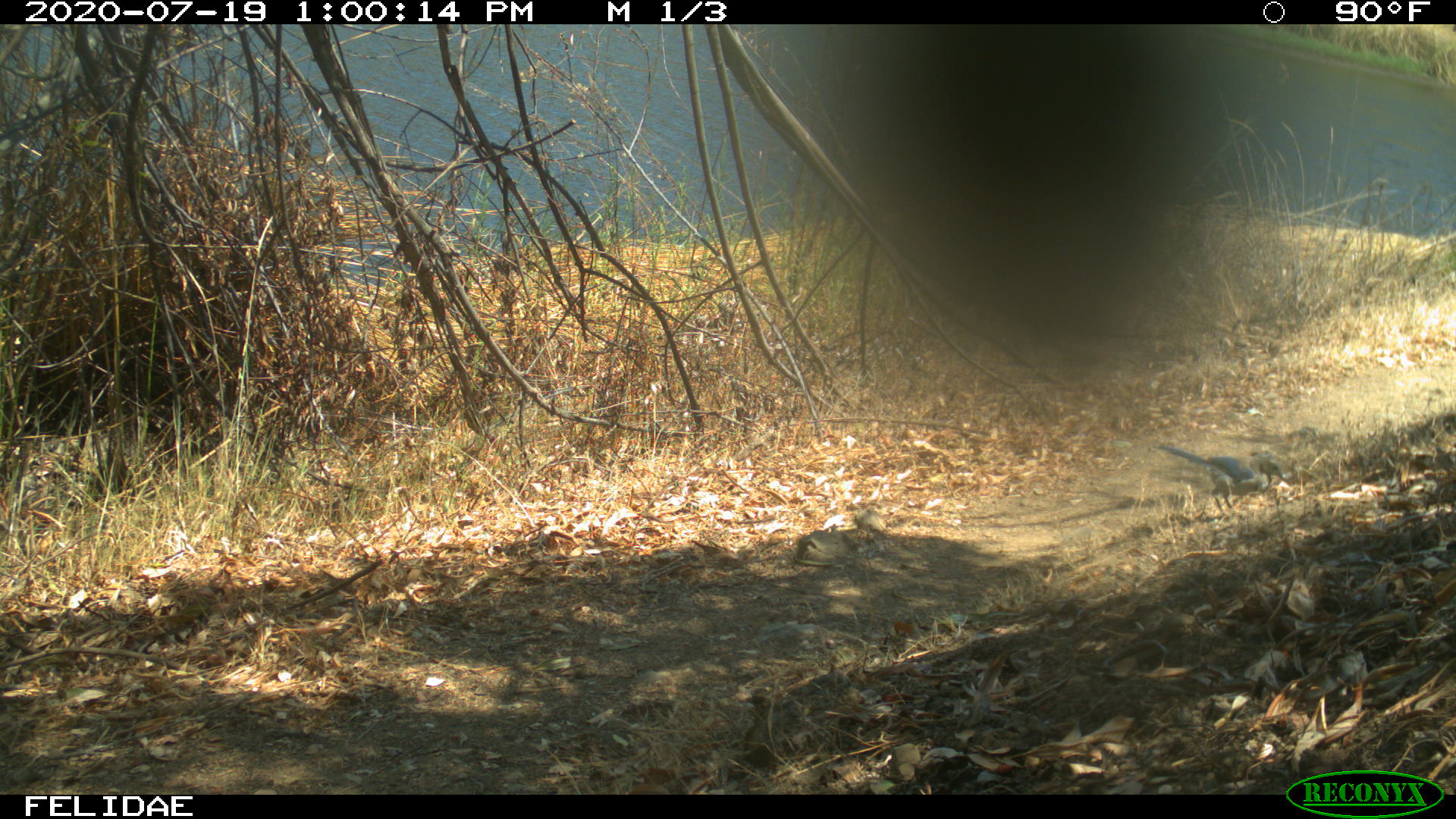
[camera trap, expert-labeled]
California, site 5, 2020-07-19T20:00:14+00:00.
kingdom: Animalia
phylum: Chordata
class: Aves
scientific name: Aves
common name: bird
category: unknown bird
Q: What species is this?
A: Unknown bird (bird) (Aves).